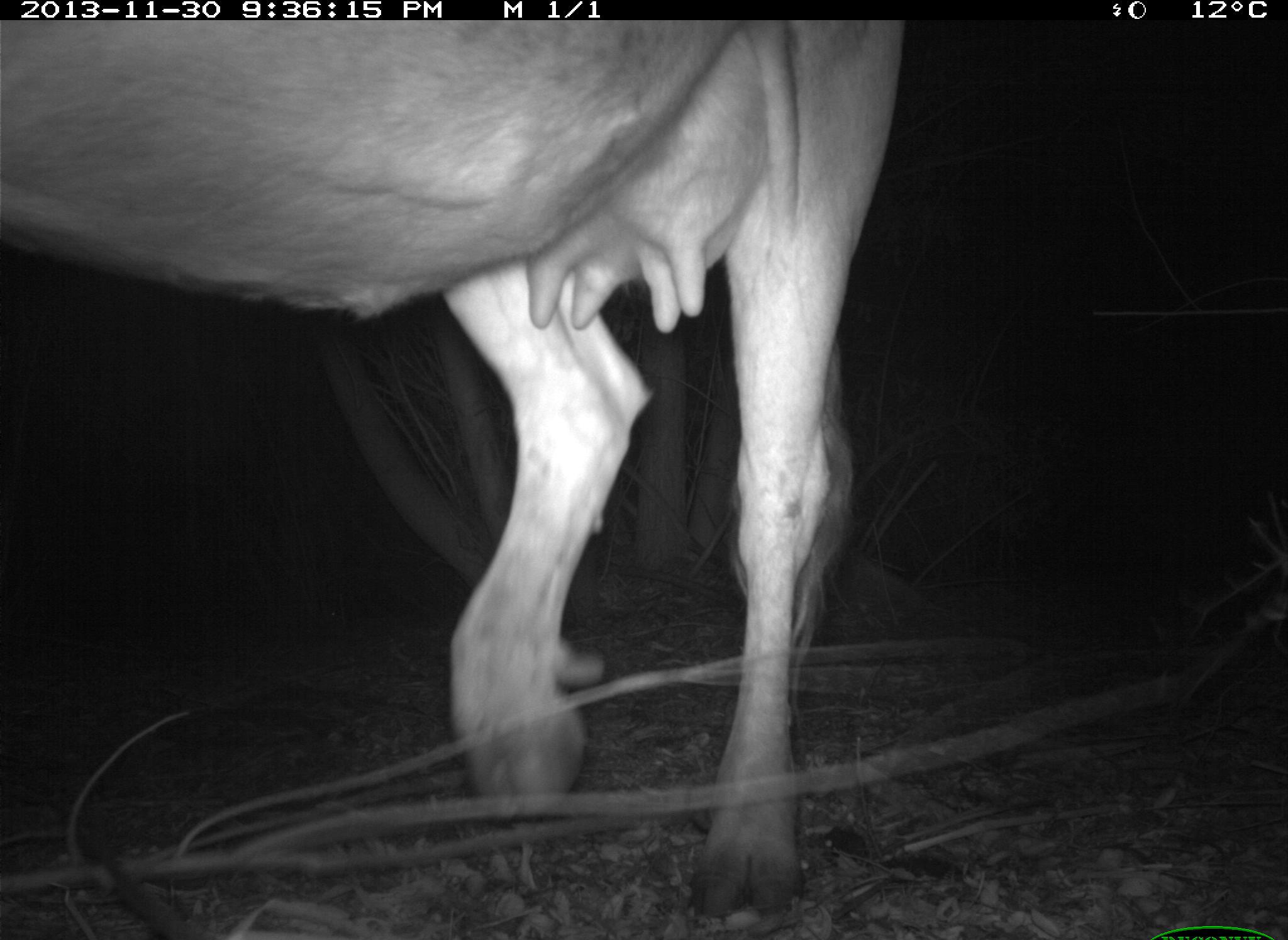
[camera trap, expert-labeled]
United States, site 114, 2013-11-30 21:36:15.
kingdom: Animalia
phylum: Chordata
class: Mammalia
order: Artiodactyla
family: Bovidae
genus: Bos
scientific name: Bos taurus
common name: cow